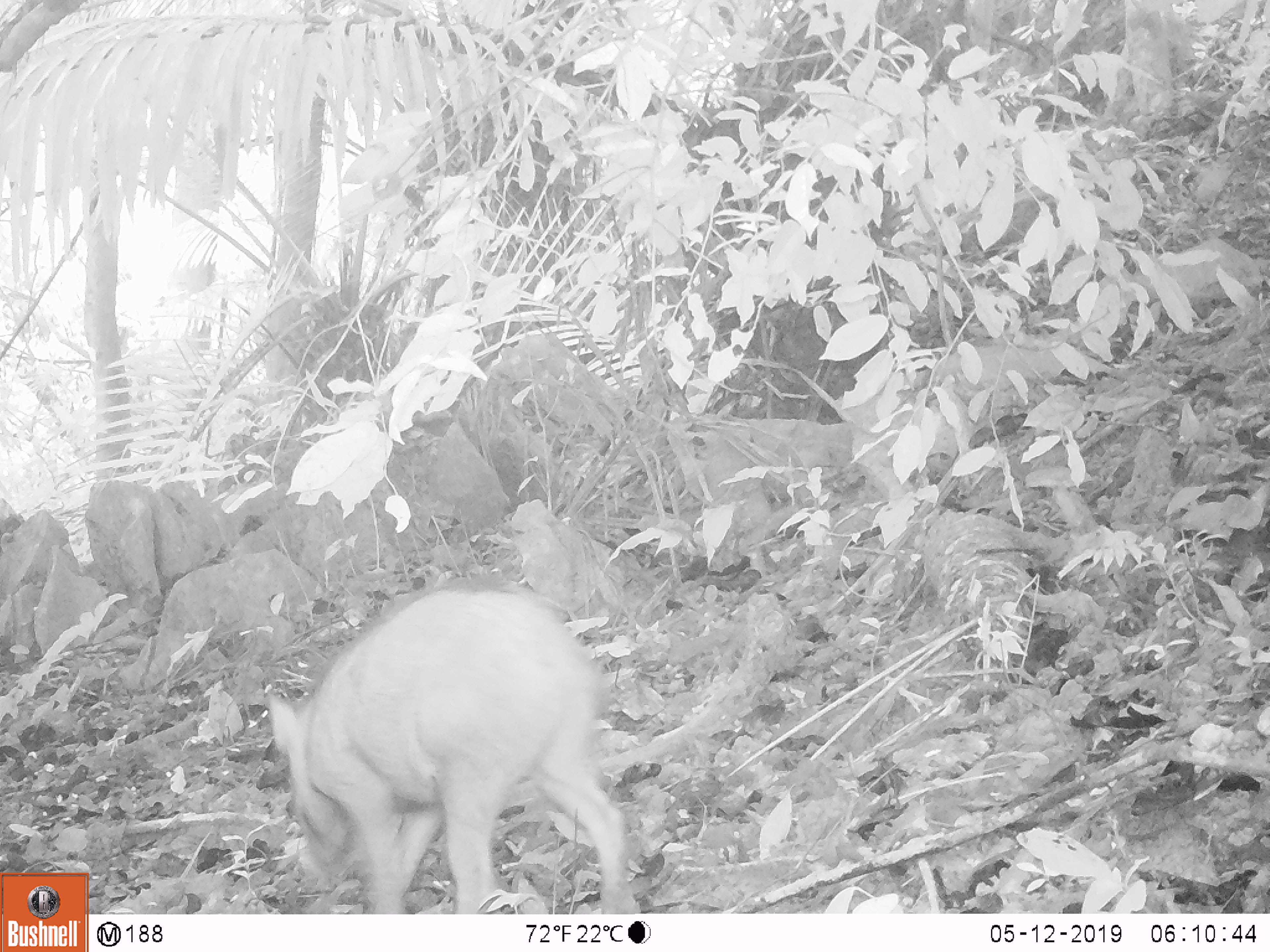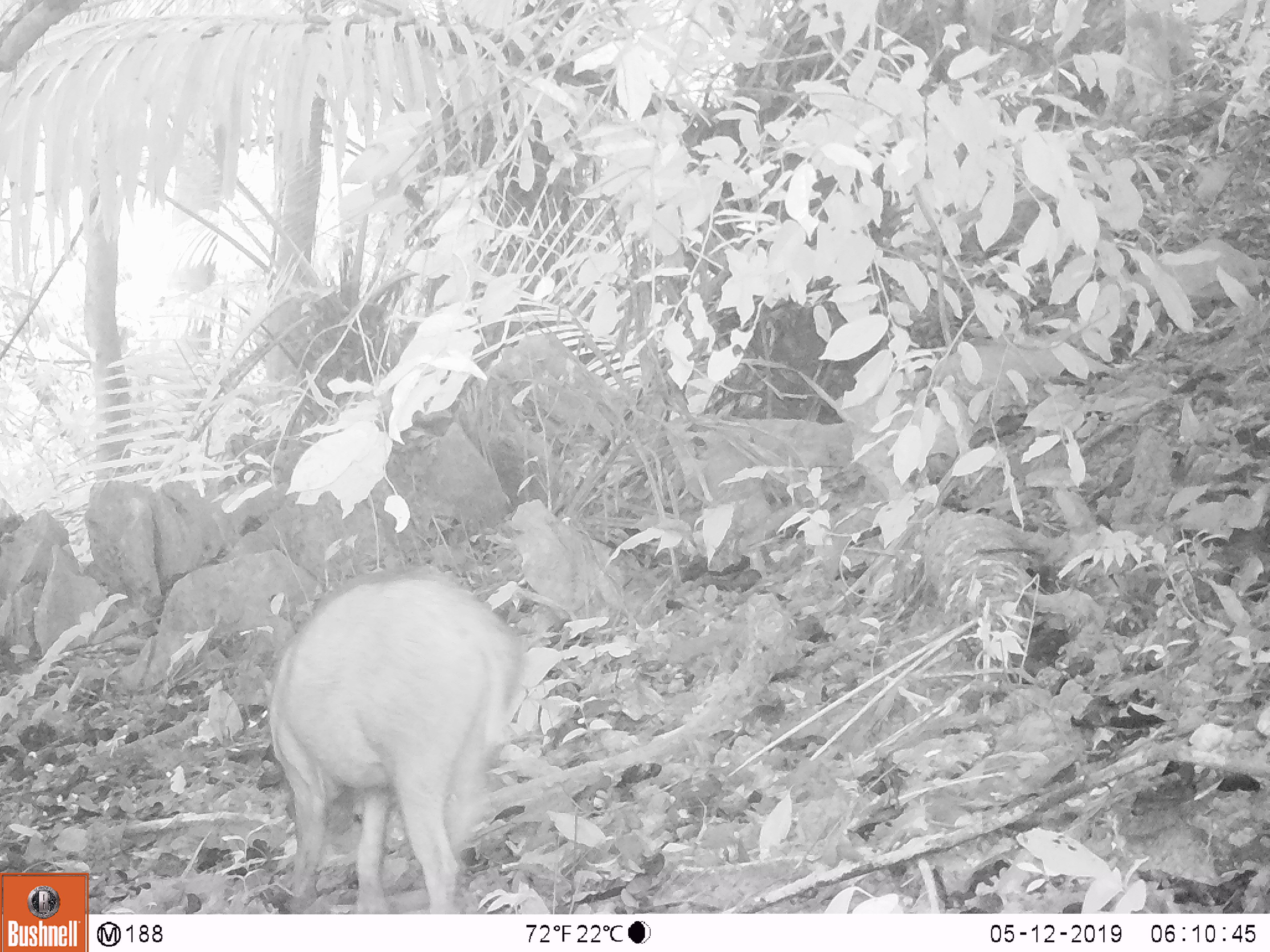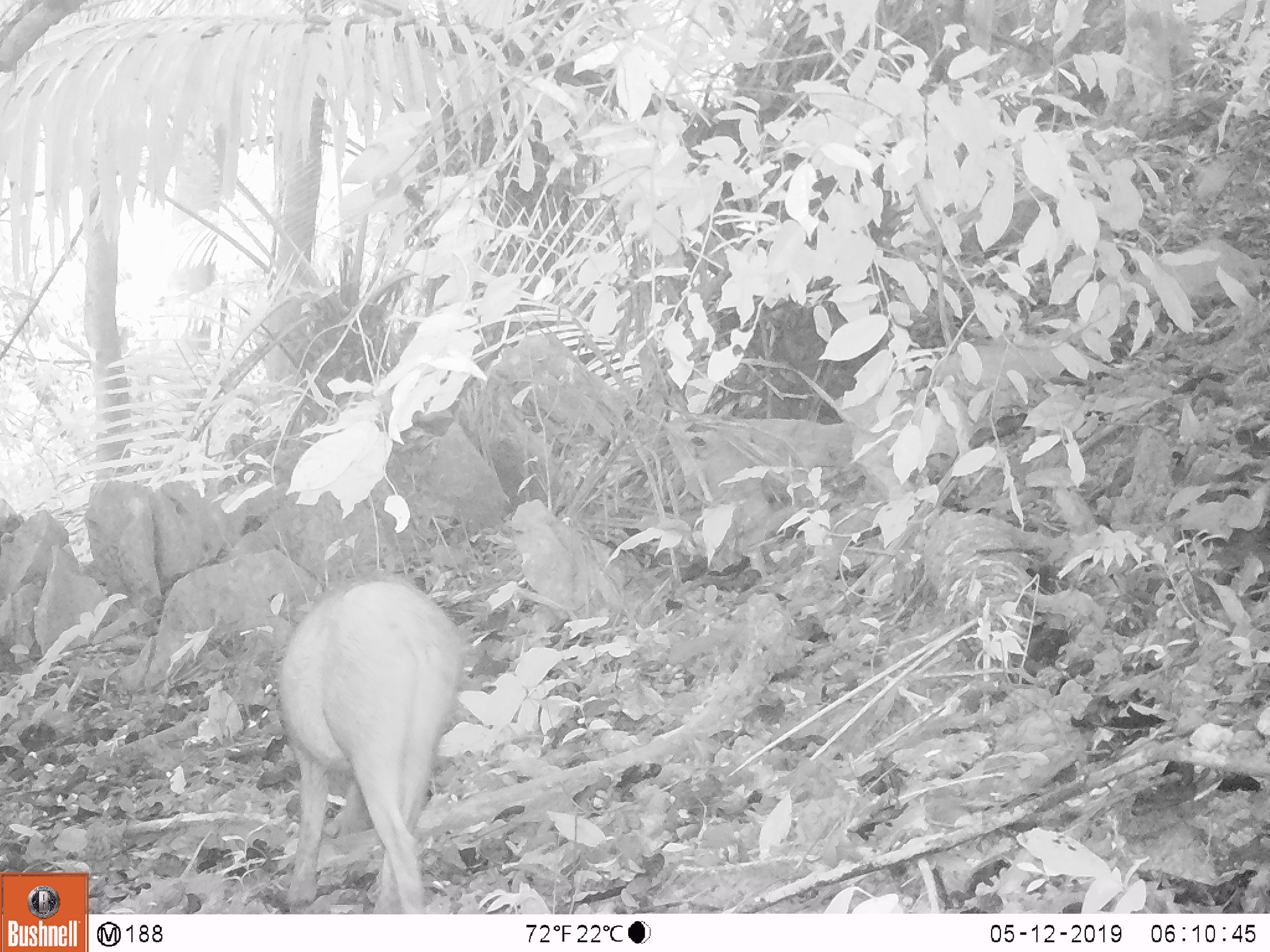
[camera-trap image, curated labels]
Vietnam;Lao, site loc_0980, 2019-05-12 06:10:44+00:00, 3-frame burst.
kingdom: Animalia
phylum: Chordata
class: Mammalia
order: Artiodactyla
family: Suidae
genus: Sus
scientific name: Sus scrofa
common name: eurasian wild pig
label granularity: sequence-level